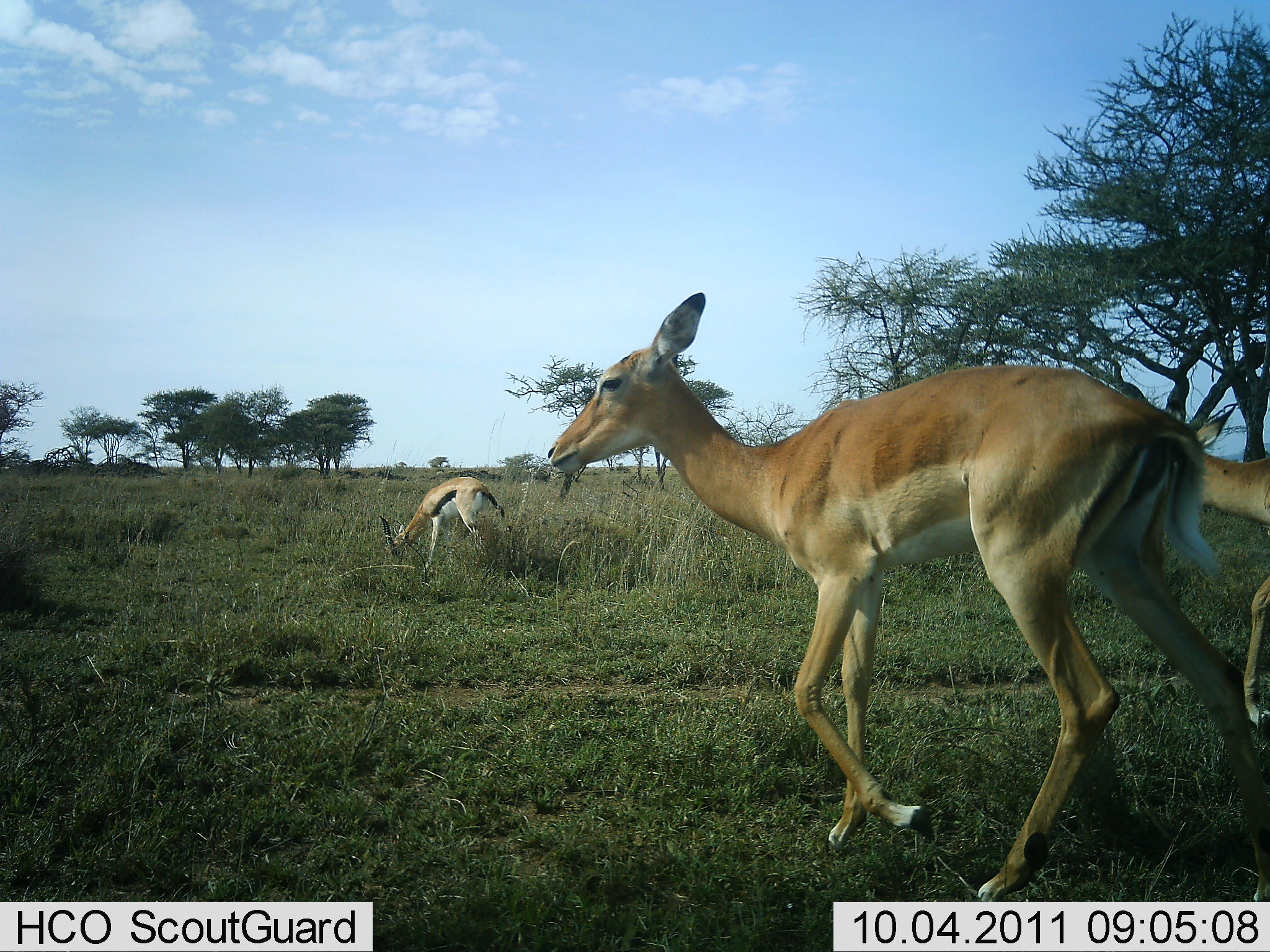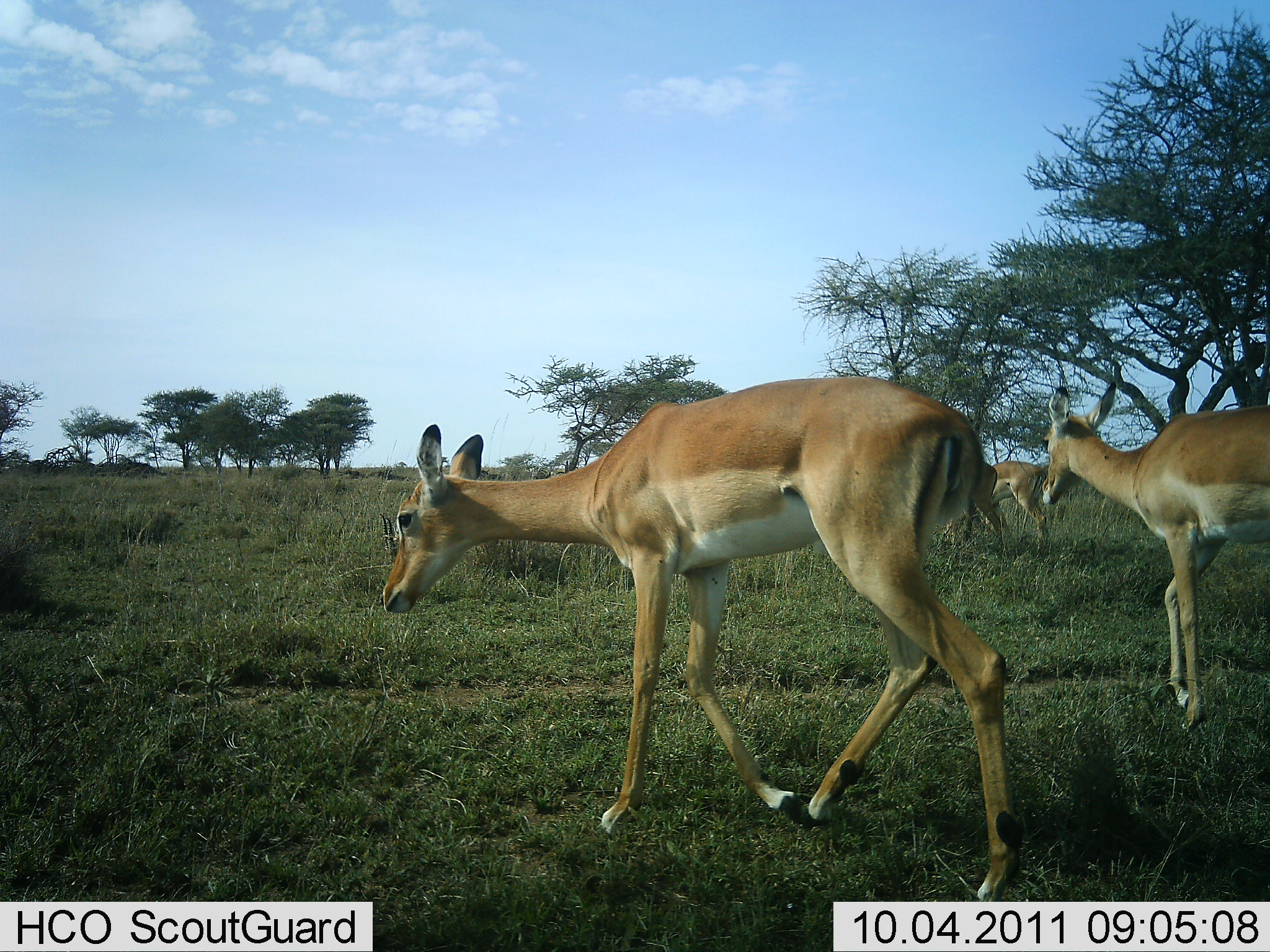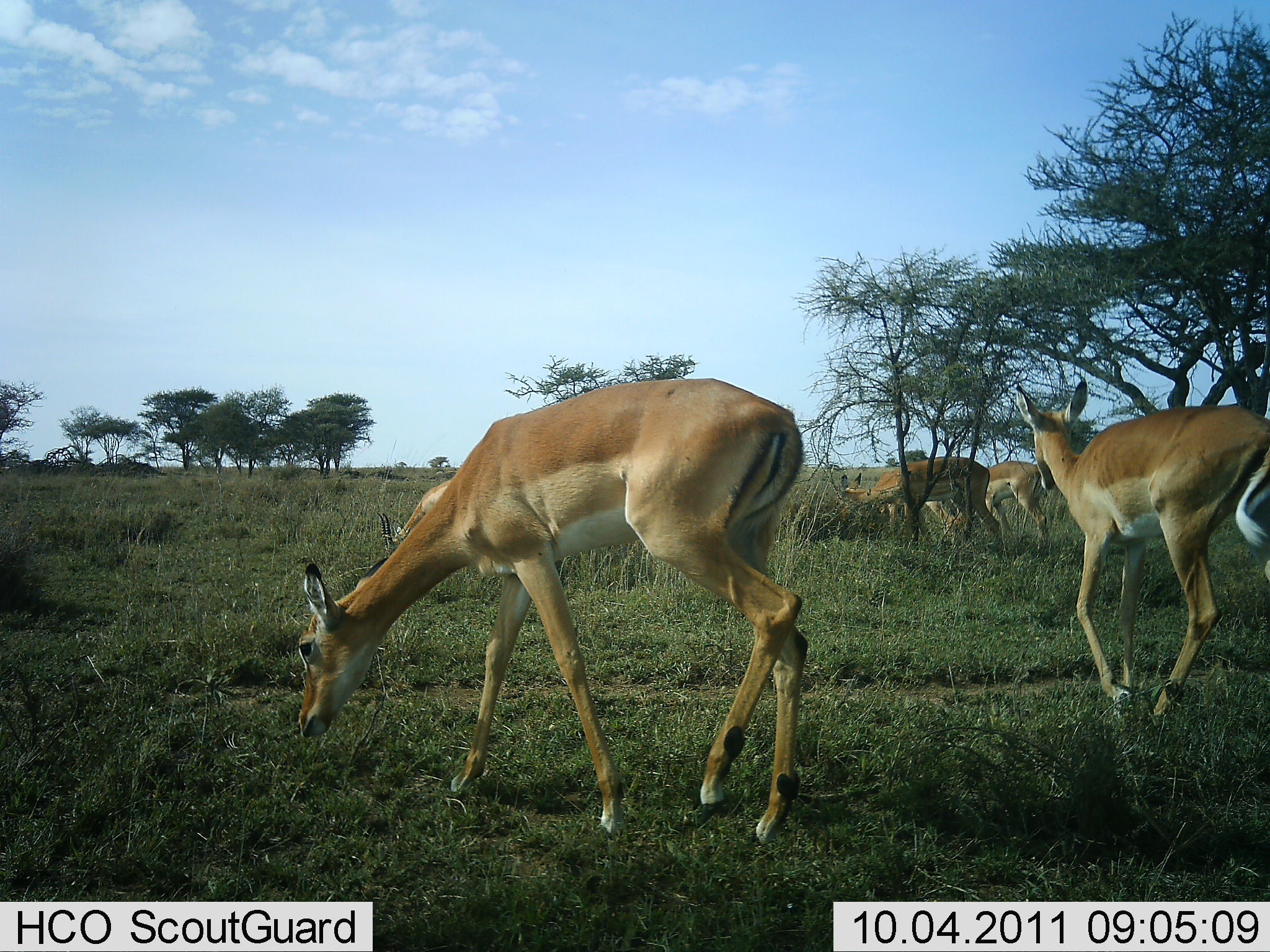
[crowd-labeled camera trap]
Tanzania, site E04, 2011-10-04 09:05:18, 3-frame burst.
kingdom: Animalia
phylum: Chordata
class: Mammalia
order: Artiodactyla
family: Bovidae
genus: Eudorcas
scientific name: Eudorcas thomsonii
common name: thomson's gazelle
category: gazellethomsons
Gazellethomsons (thomson's gazelle) (Eudorcas thomsonii), count 1. Behavior (volunteer vote fractions): standing 13%, resting 0%, moving 7%, interacting 0%. Young present (vote fraction): 0%. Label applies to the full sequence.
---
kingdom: Animalia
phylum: Chordata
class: Mammalia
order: Artiodactyla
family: Bovidae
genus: Aepyceros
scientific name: Aepyceros melampus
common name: impala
Impala (Aepyceros melampus), count 4. Behavior (volunteer vote fractions): standing 17%, resting 0%, moving 92%, interacting 0%. Young present (vote fraction): 0%. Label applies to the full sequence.